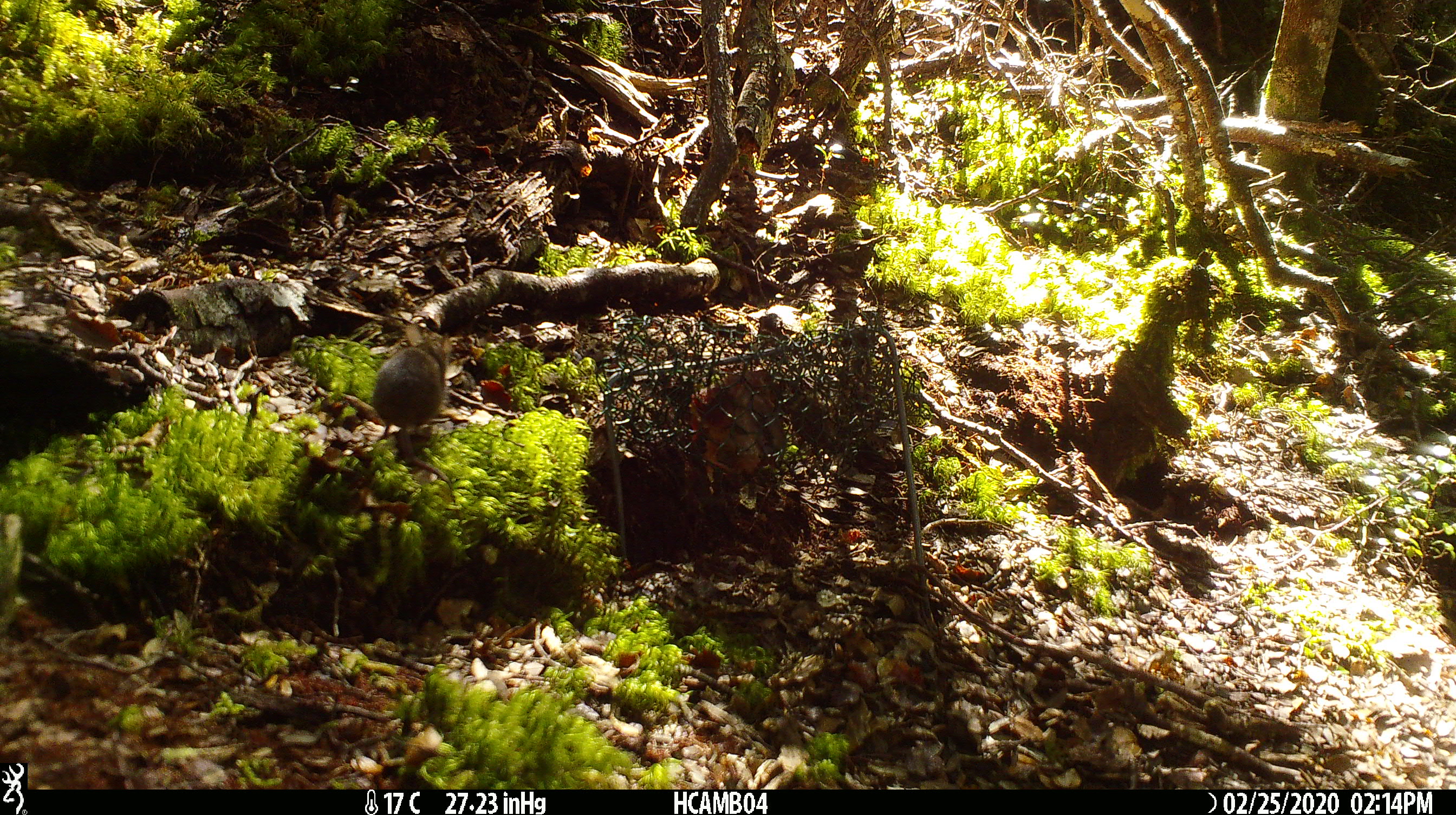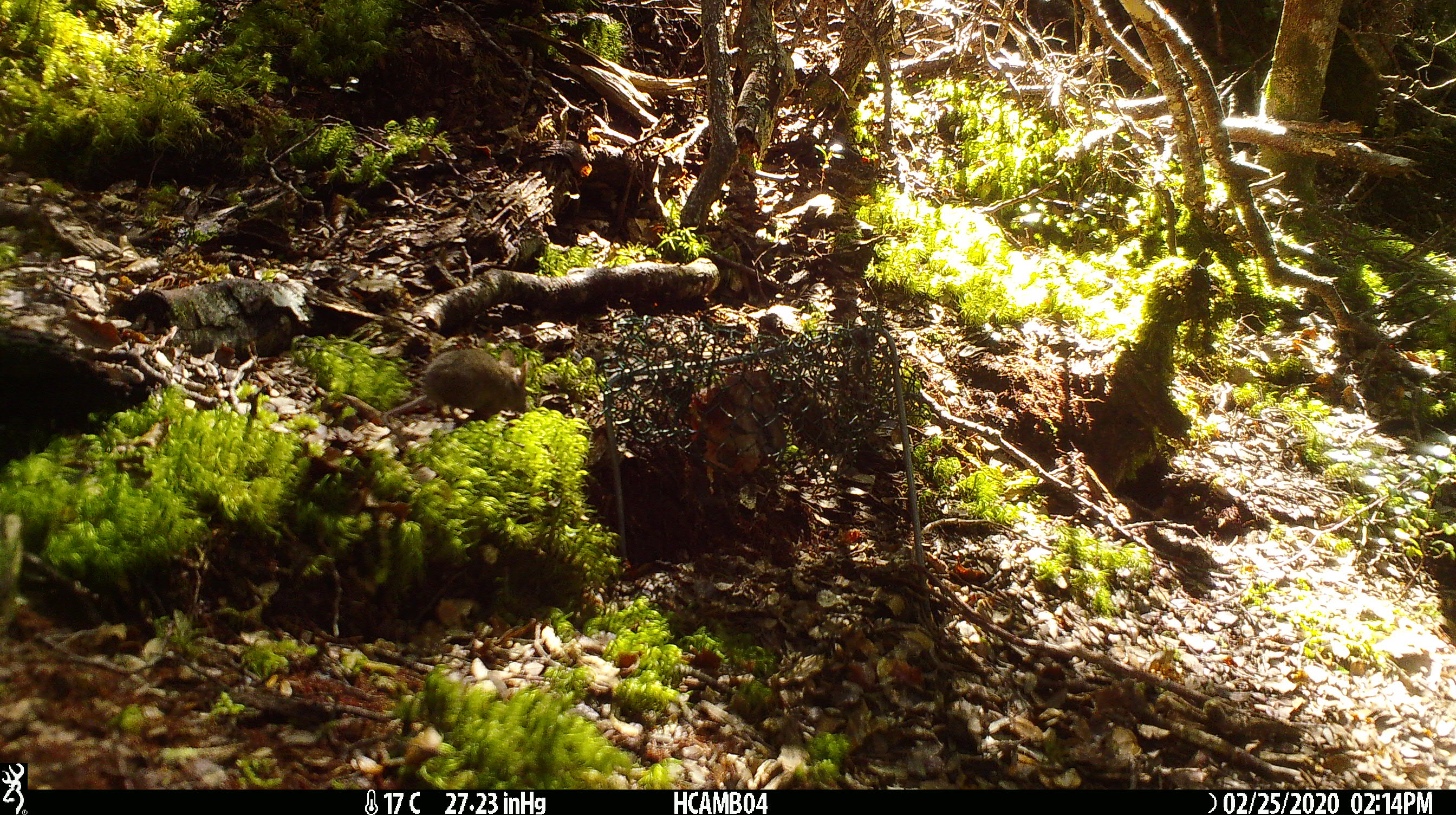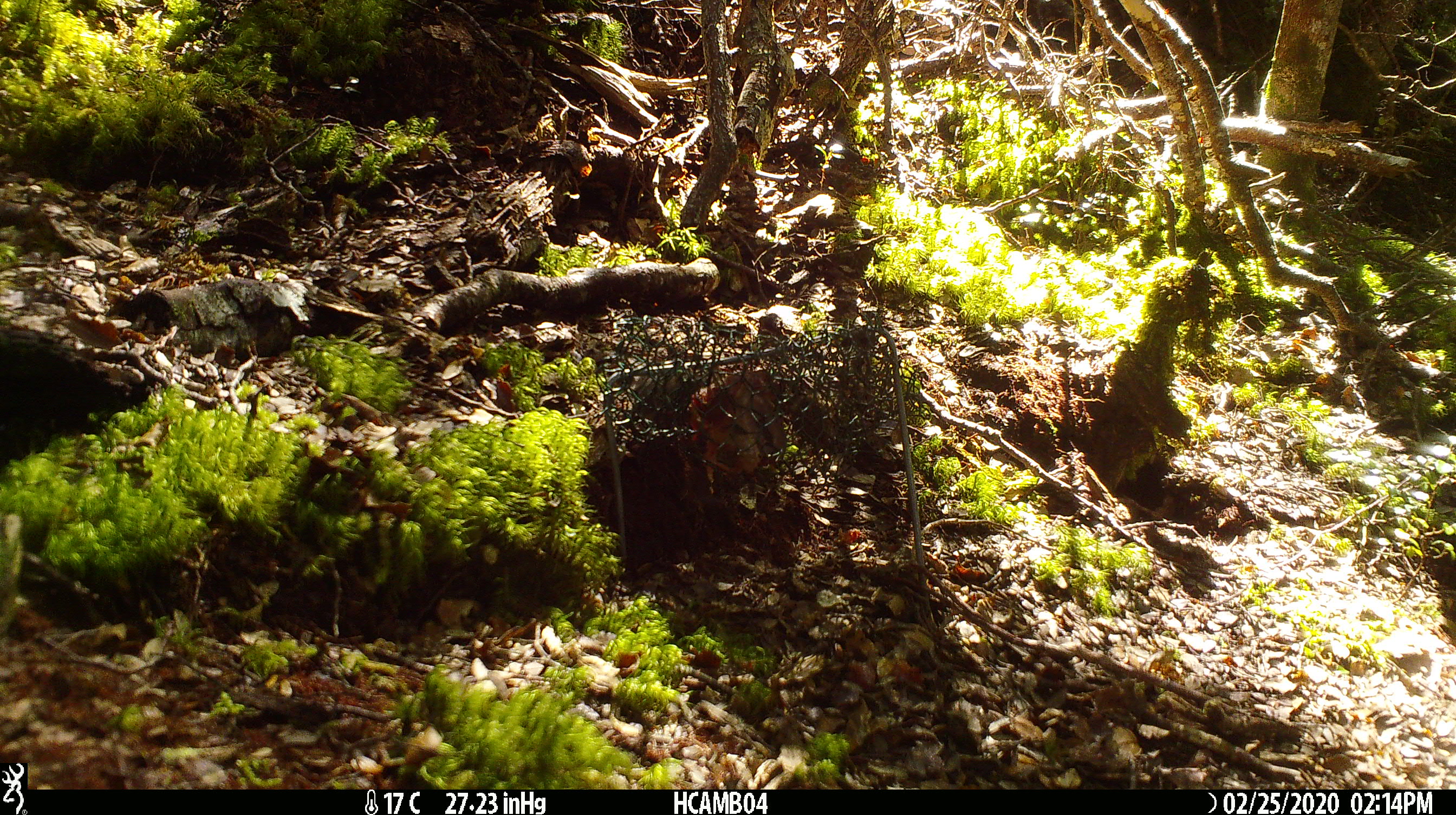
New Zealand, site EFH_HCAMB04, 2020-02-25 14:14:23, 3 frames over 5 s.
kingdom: Animalia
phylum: Chordata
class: Mammalia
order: Rodentia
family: Muridae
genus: Mus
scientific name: Mus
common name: mouse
Mouse (Mus).